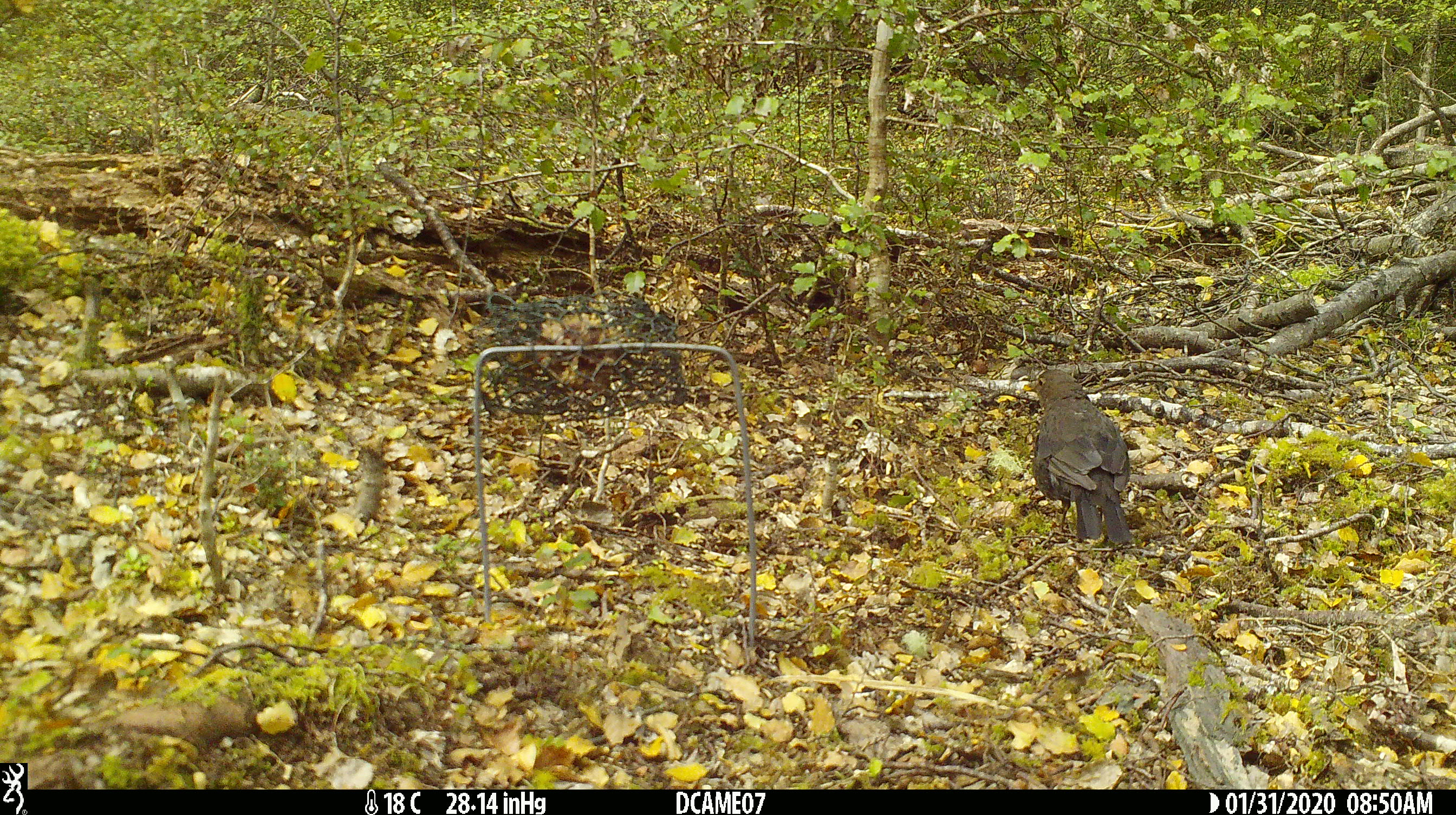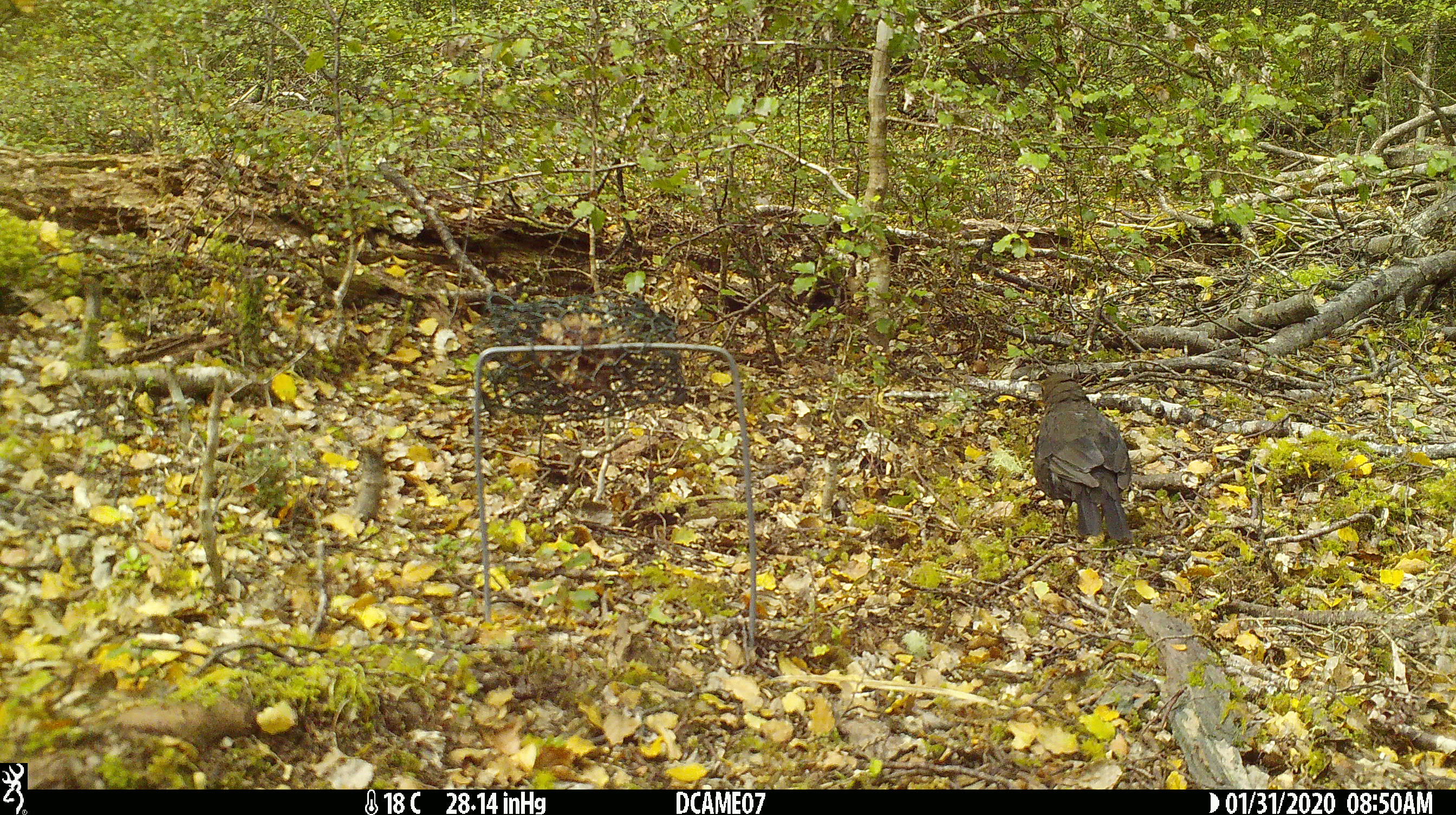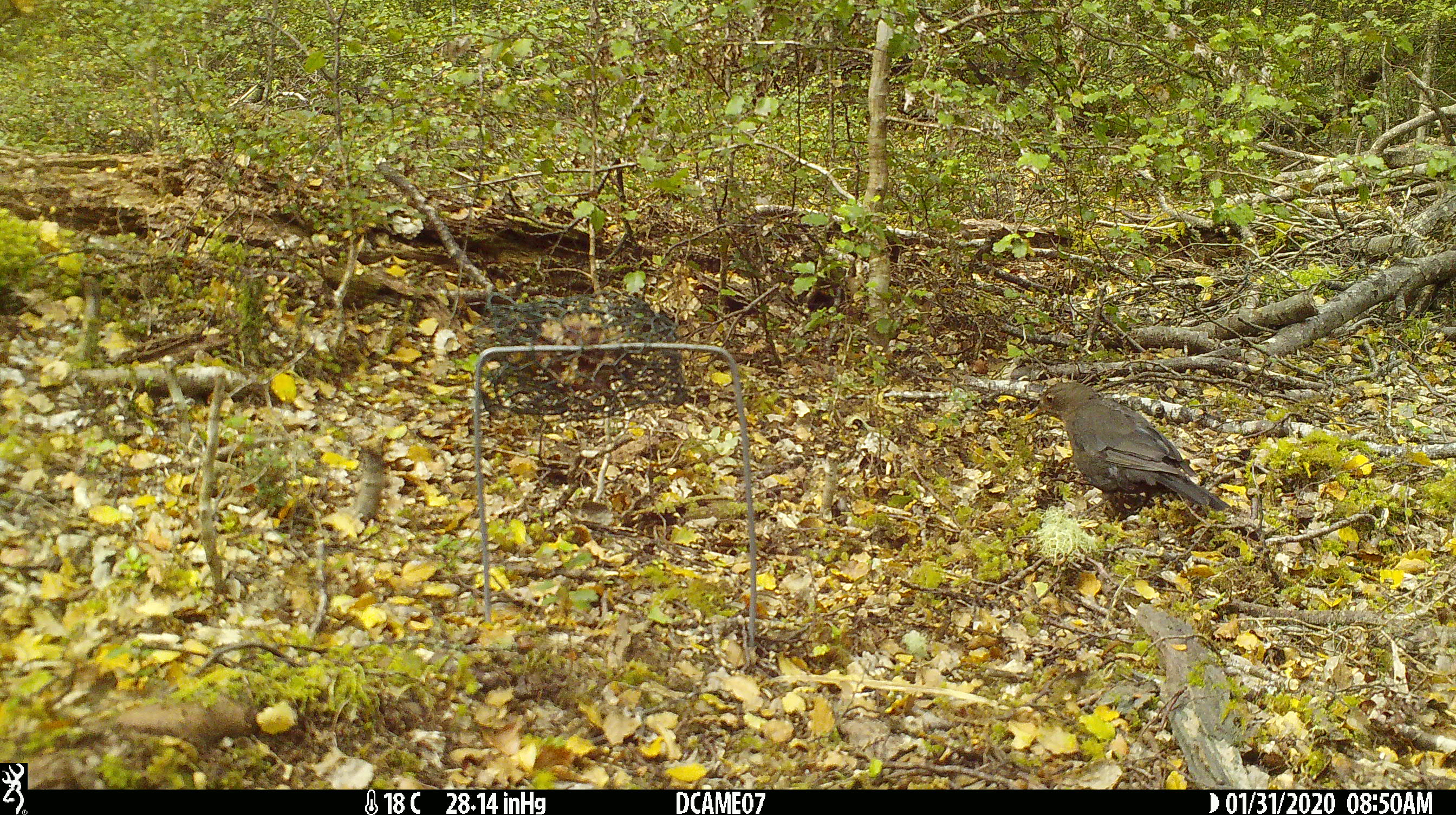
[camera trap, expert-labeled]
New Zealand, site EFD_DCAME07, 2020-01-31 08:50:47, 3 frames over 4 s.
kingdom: Animalia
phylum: Chordata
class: Aves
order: Passeriformes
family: Turdidae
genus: Turdus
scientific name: Turdus merula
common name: eurasian blackbird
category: blackbird